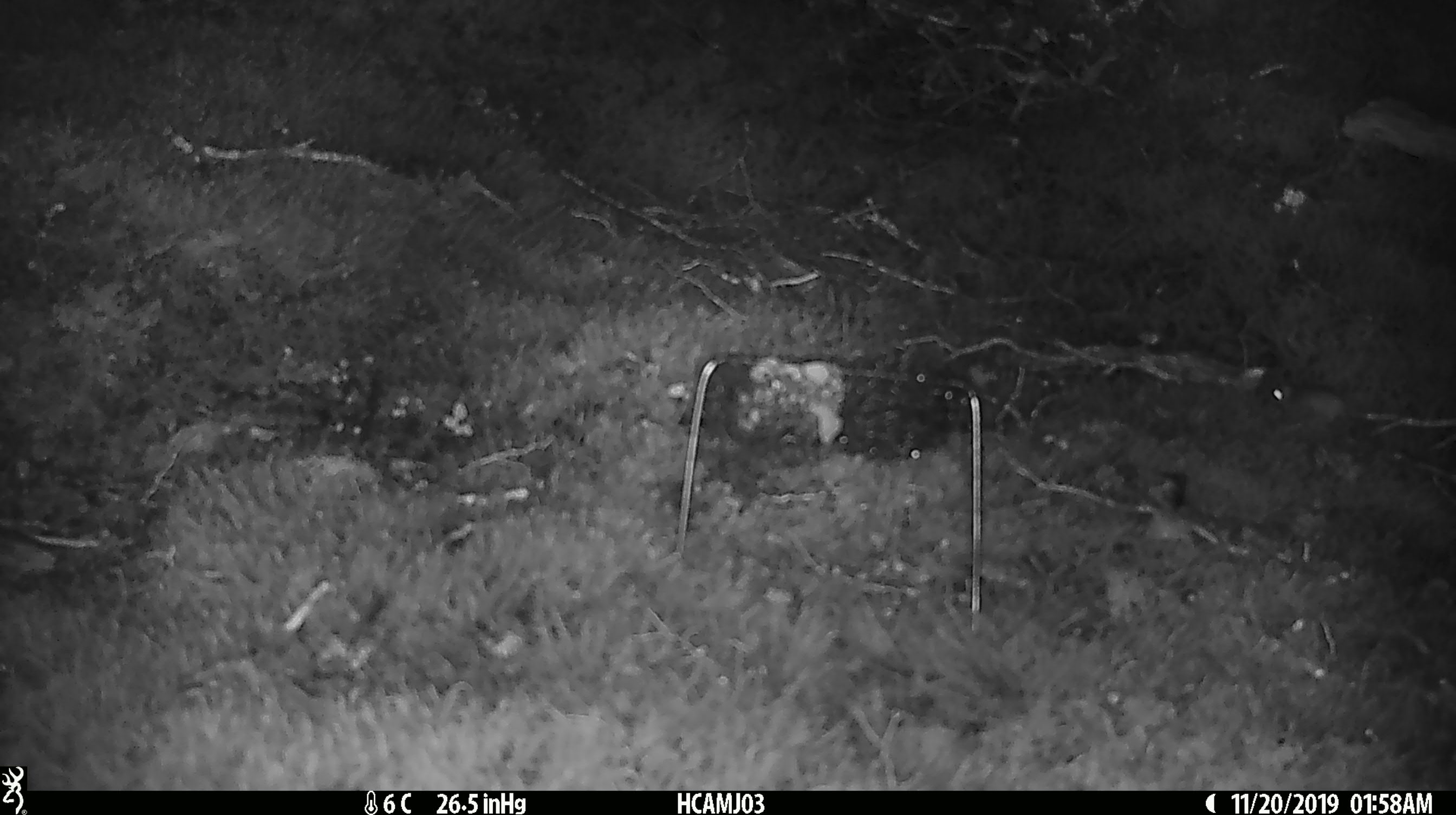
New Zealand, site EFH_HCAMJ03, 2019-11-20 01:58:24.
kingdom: Animalia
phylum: Chordata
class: Mammalia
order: Rodentia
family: Muridae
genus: Mus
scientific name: Mus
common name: mouse